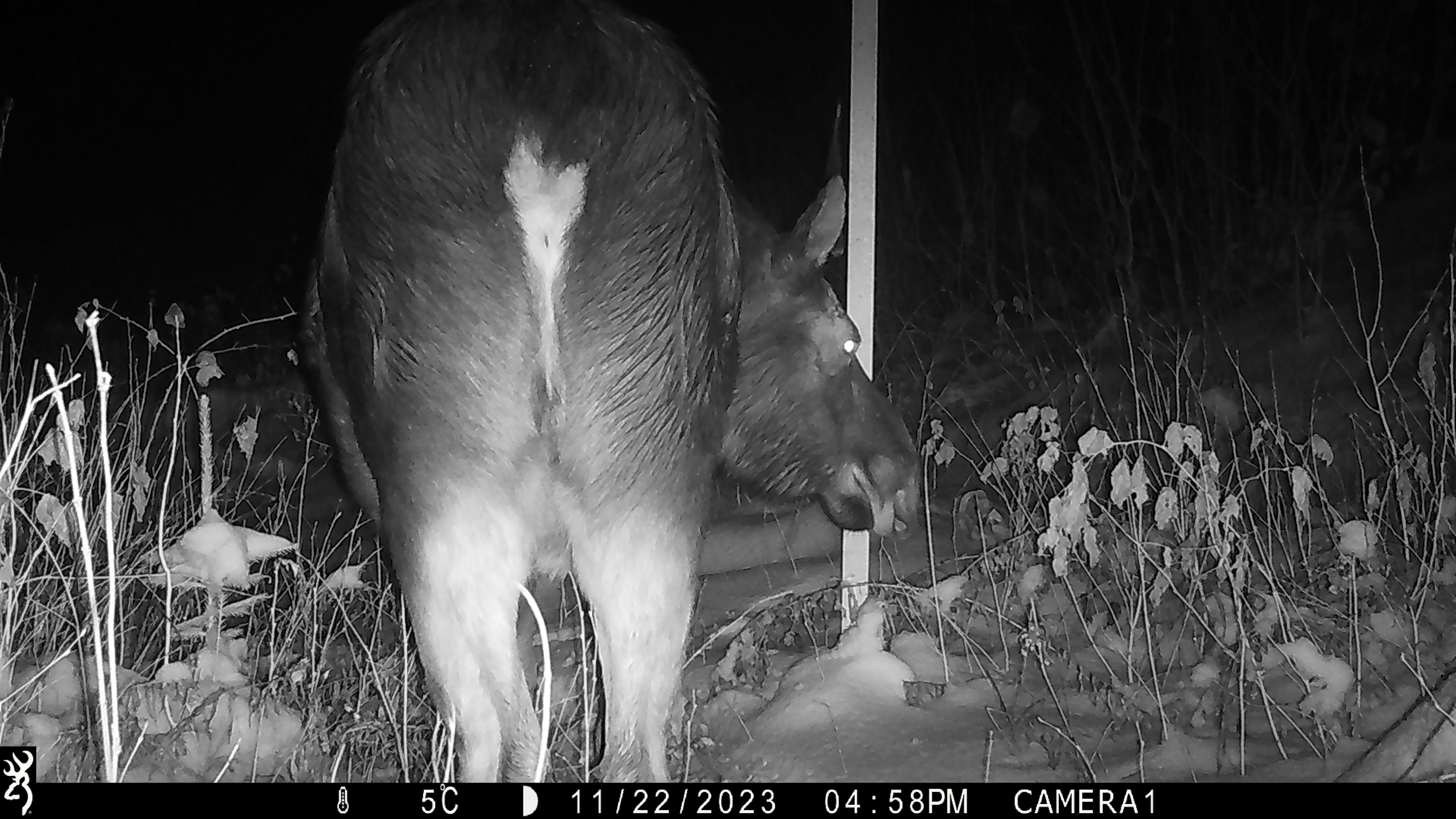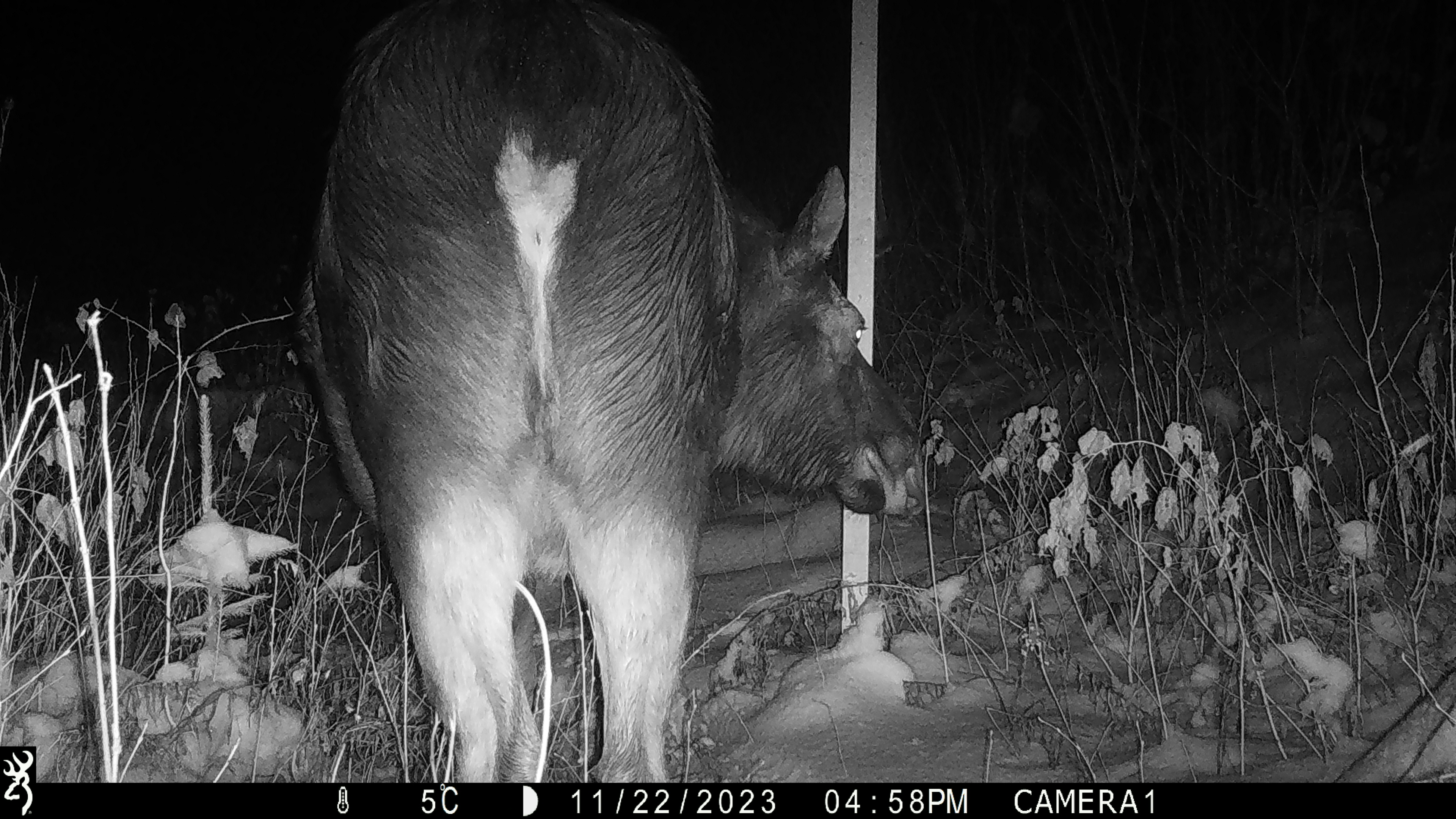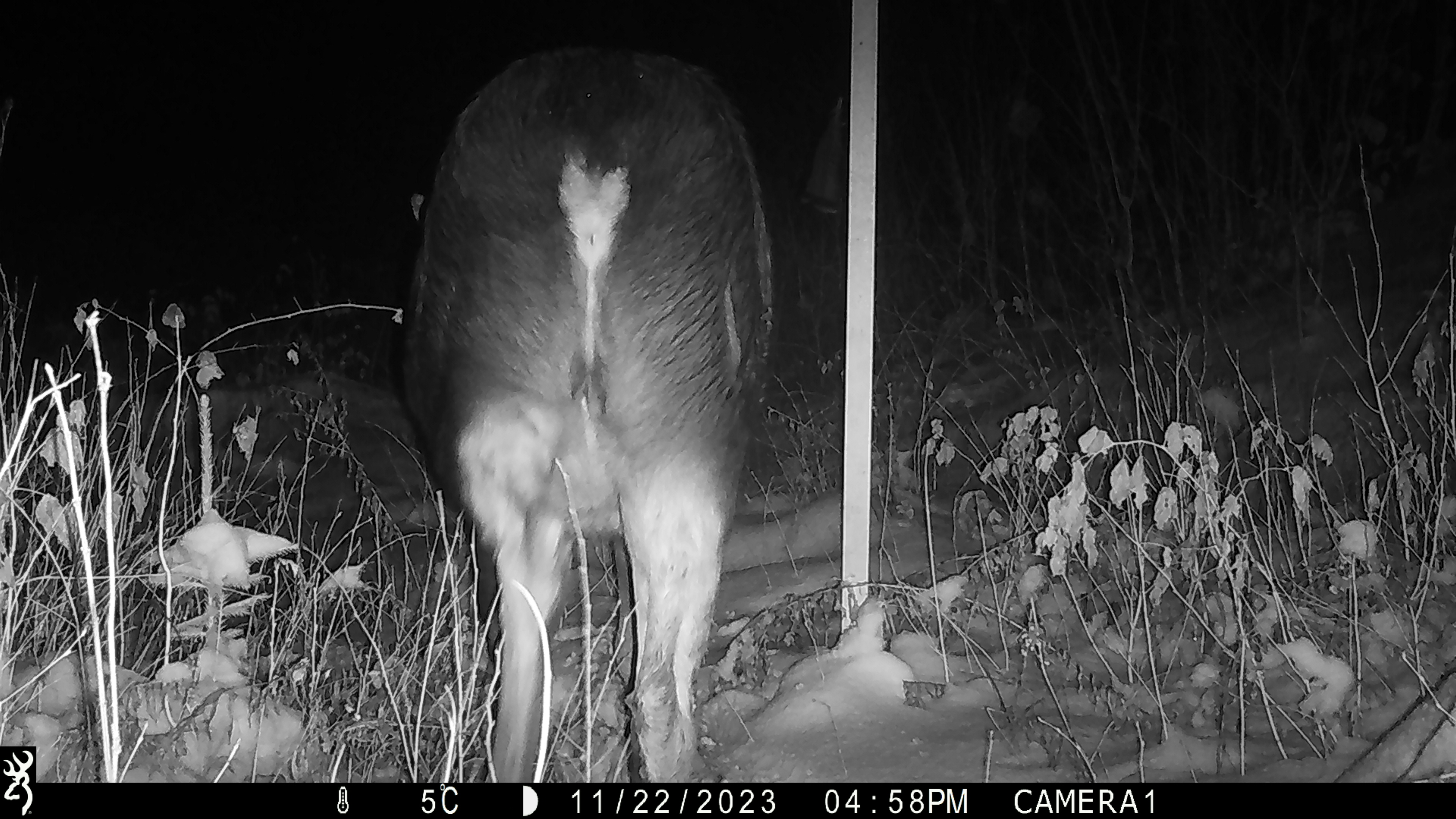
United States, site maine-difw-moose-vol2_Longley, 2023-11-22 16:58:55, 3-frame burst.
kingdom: Animalia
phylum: Chordata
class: Mammalia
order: Artiodactyla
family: Cervidae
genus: Alces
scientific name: Alces alces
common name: moose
Moose (Alces alces).